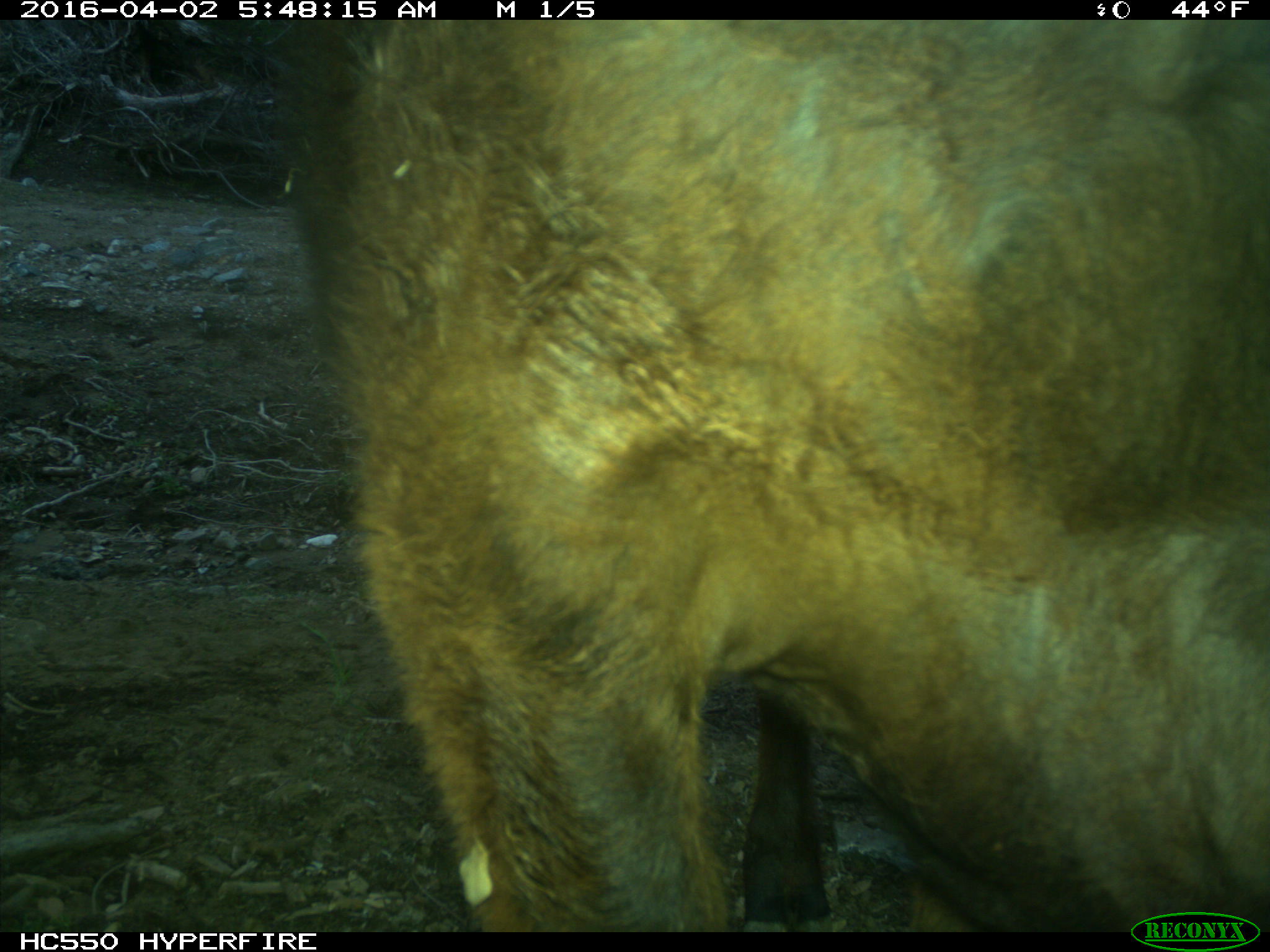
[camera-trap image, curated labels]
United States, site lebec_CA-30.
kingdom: Animalia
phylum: Chordata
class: Mammalia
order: Artiodactyla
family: Bovidae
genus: Bos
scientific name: Bos taurus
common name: domestic cow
Bos taurus (domestic cow).